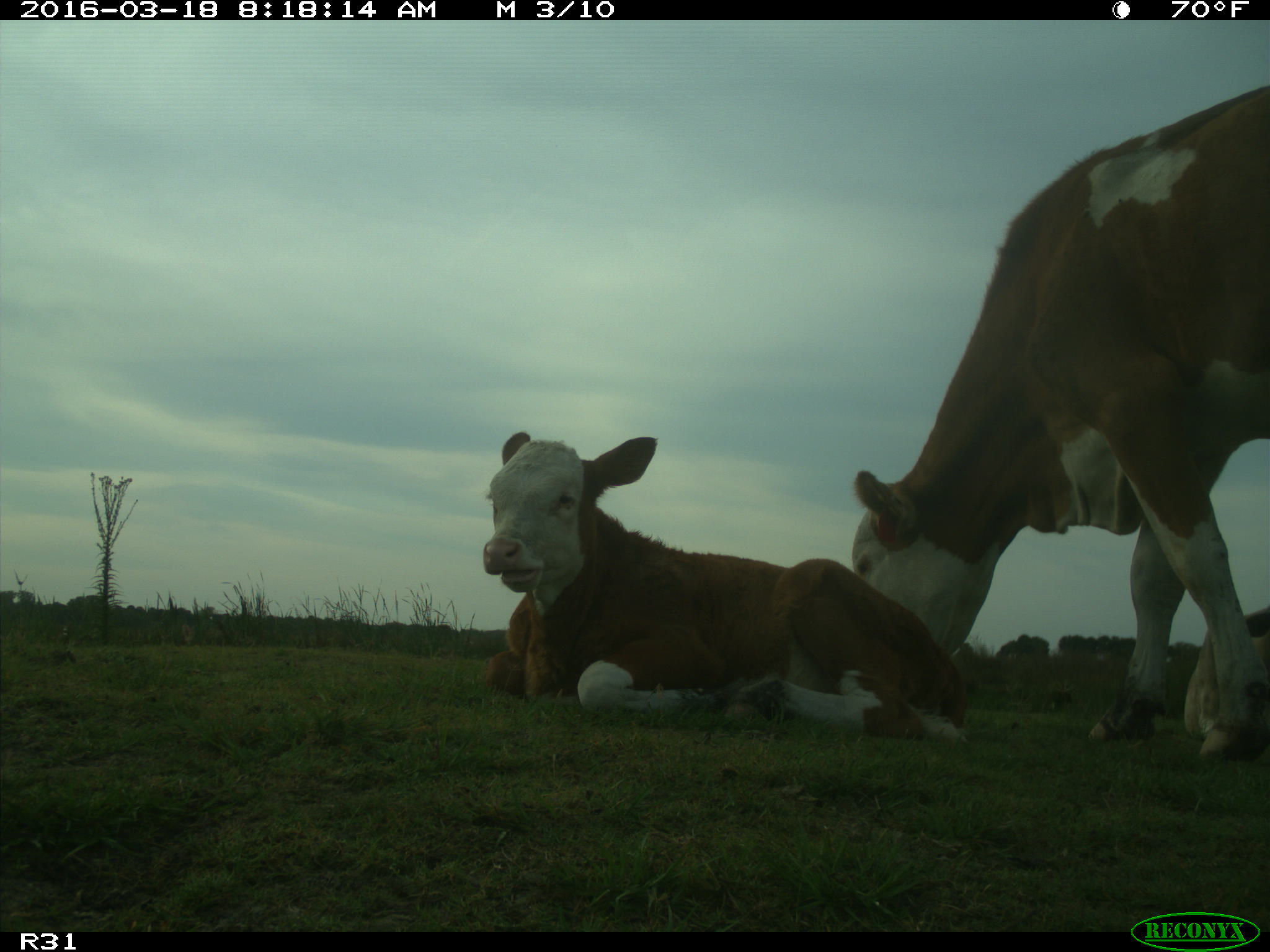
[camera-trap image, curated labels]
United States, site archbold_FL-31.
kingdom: Animalia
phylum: Chordata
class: Mammalia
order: Artiodactyla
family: Bovidae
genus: Bos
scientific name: Bos taurus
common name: domestic cow